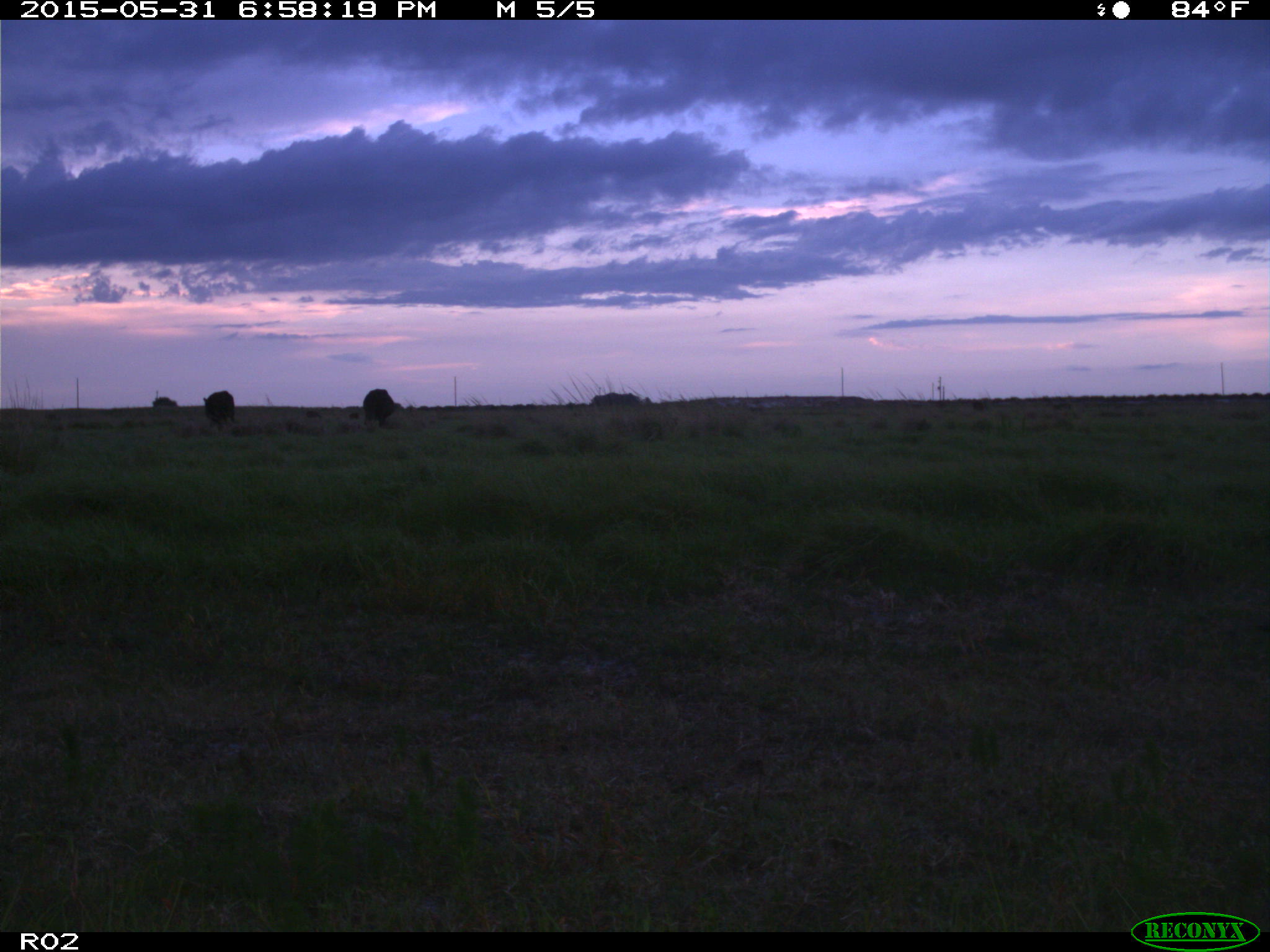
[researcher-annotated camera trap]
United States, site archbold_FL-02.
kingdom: Animalia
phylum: Chordata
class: Mammalia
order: Artiodactyla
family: Bovidae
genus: Bos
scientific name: Bos taurus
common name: domestic cow